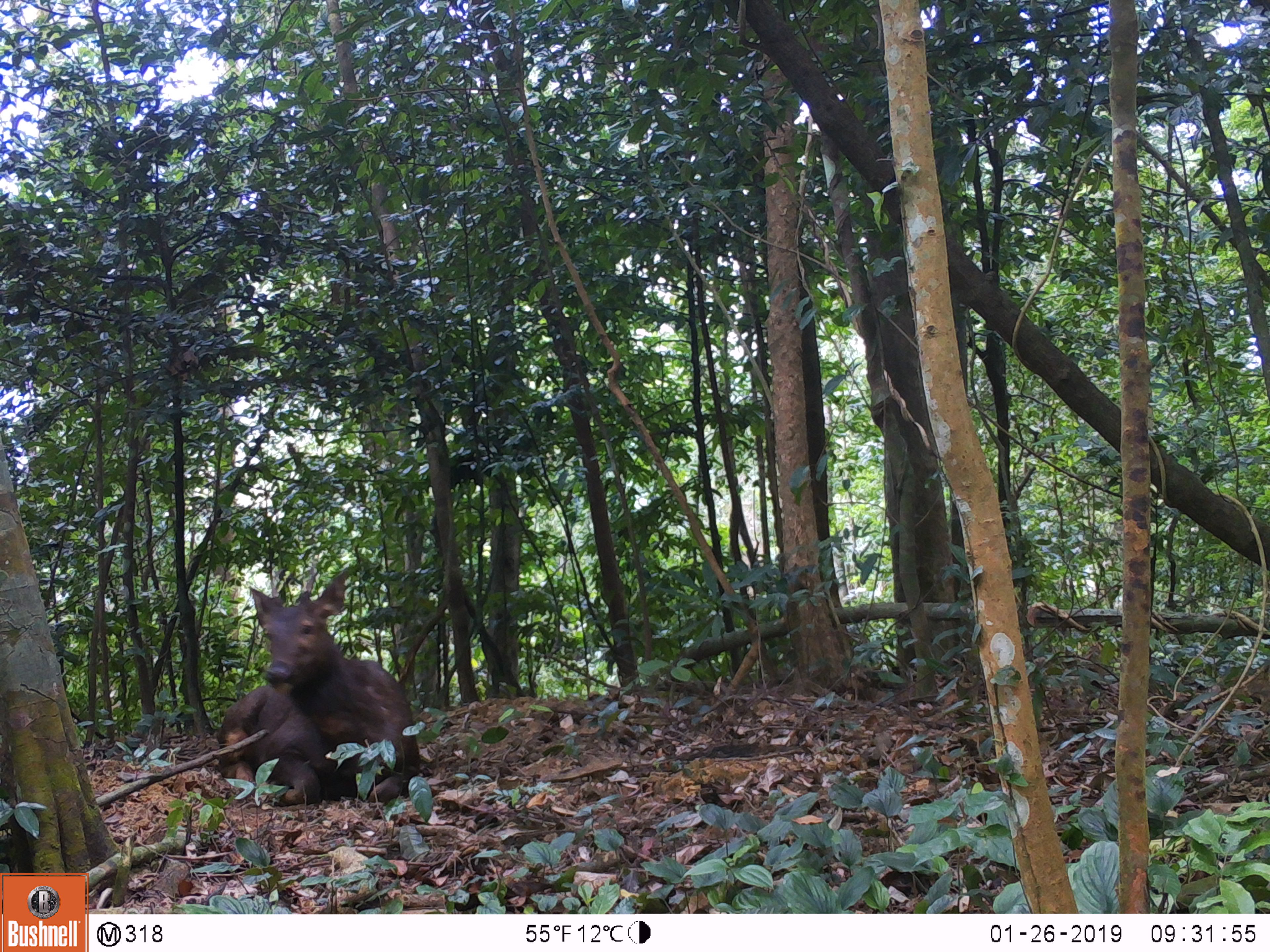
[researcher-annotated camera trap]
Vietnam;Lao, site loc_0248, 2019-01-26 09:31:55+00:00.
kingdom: Animalia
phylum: Chordata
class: Mammalia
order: Artiodactyla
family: Cervidae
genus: Rusa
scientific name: Rusa unicolor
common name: sambar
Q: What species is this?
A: Sambar (Rusa unicolor).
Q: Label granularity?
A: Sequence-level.